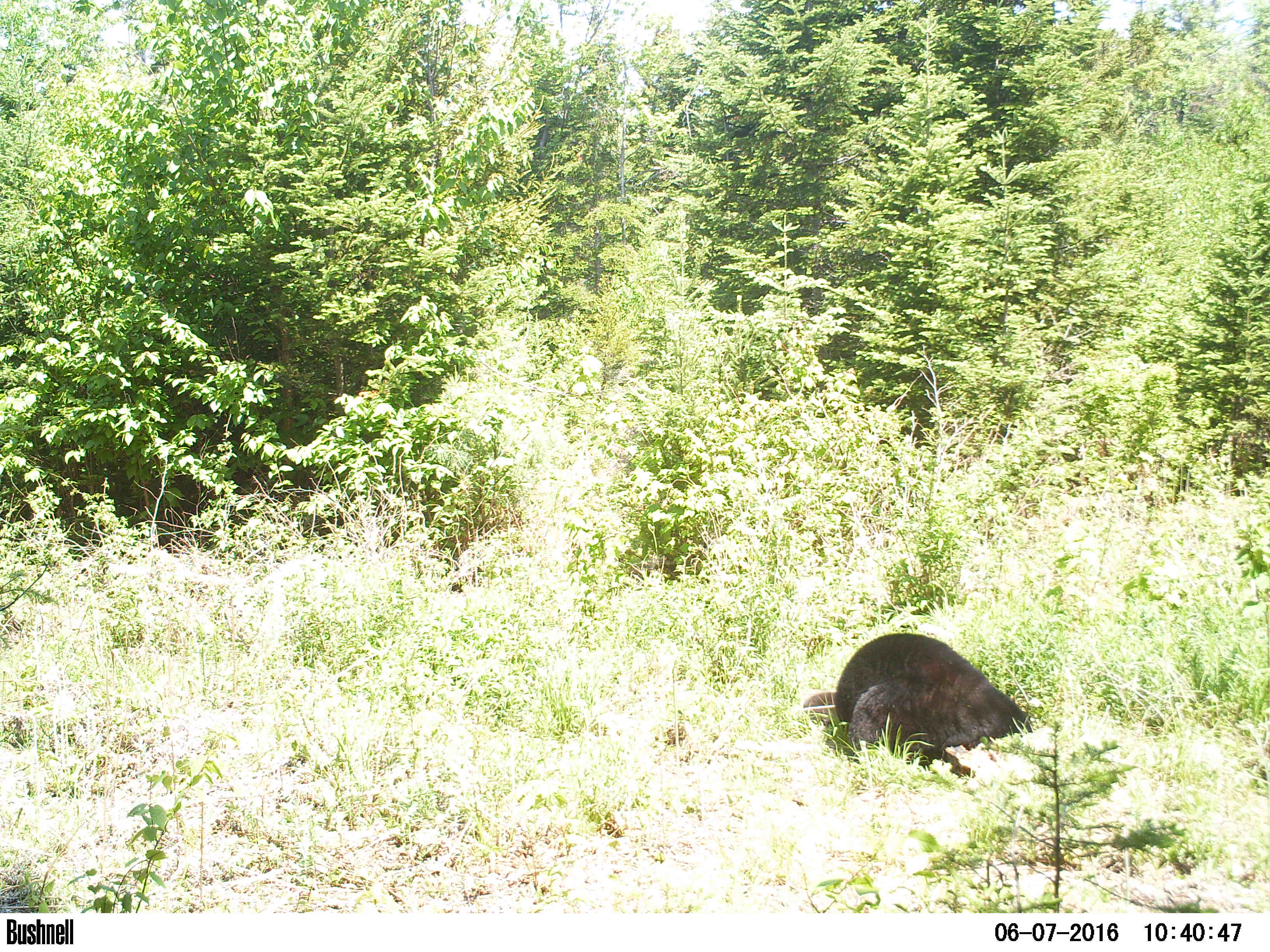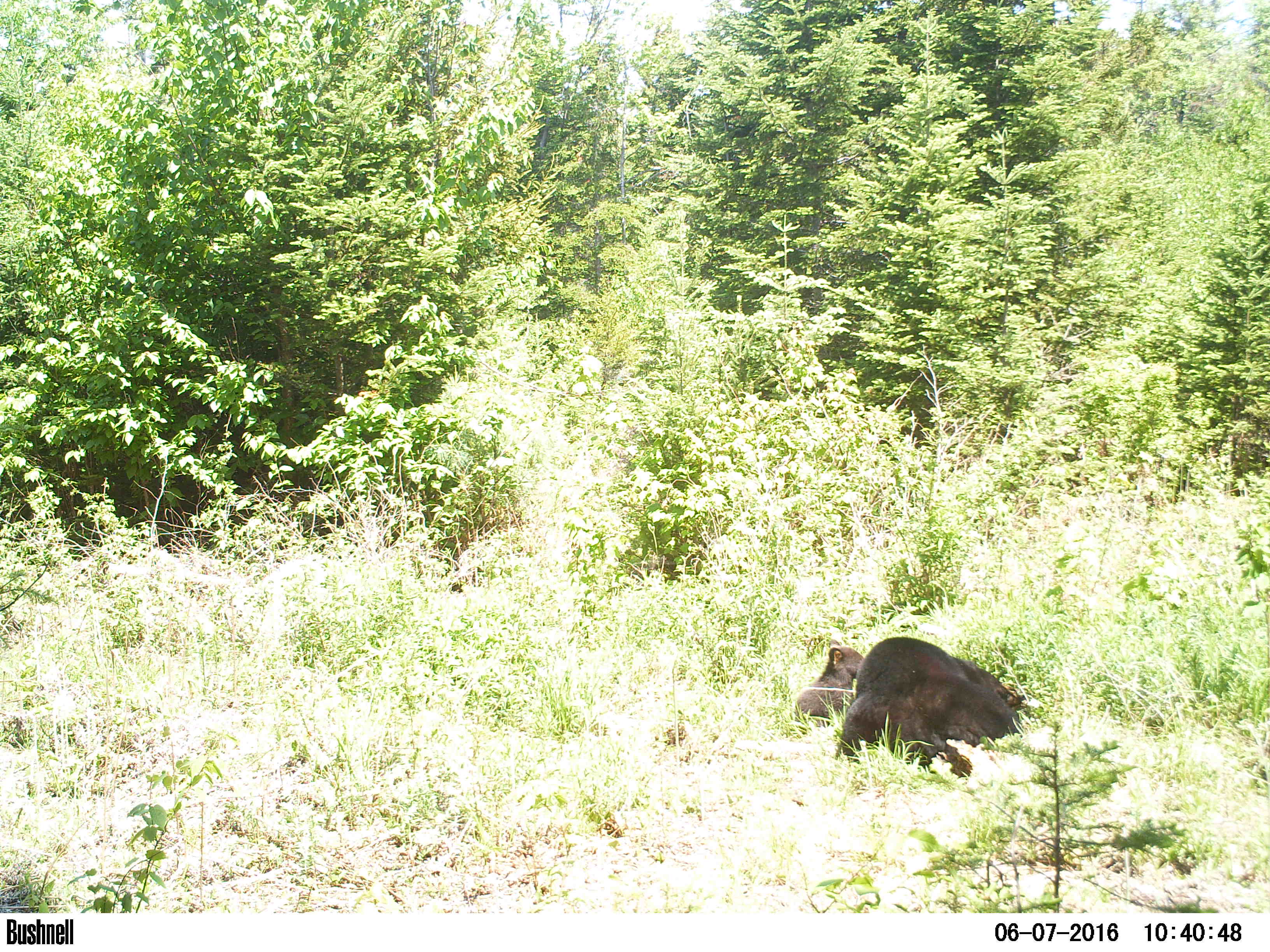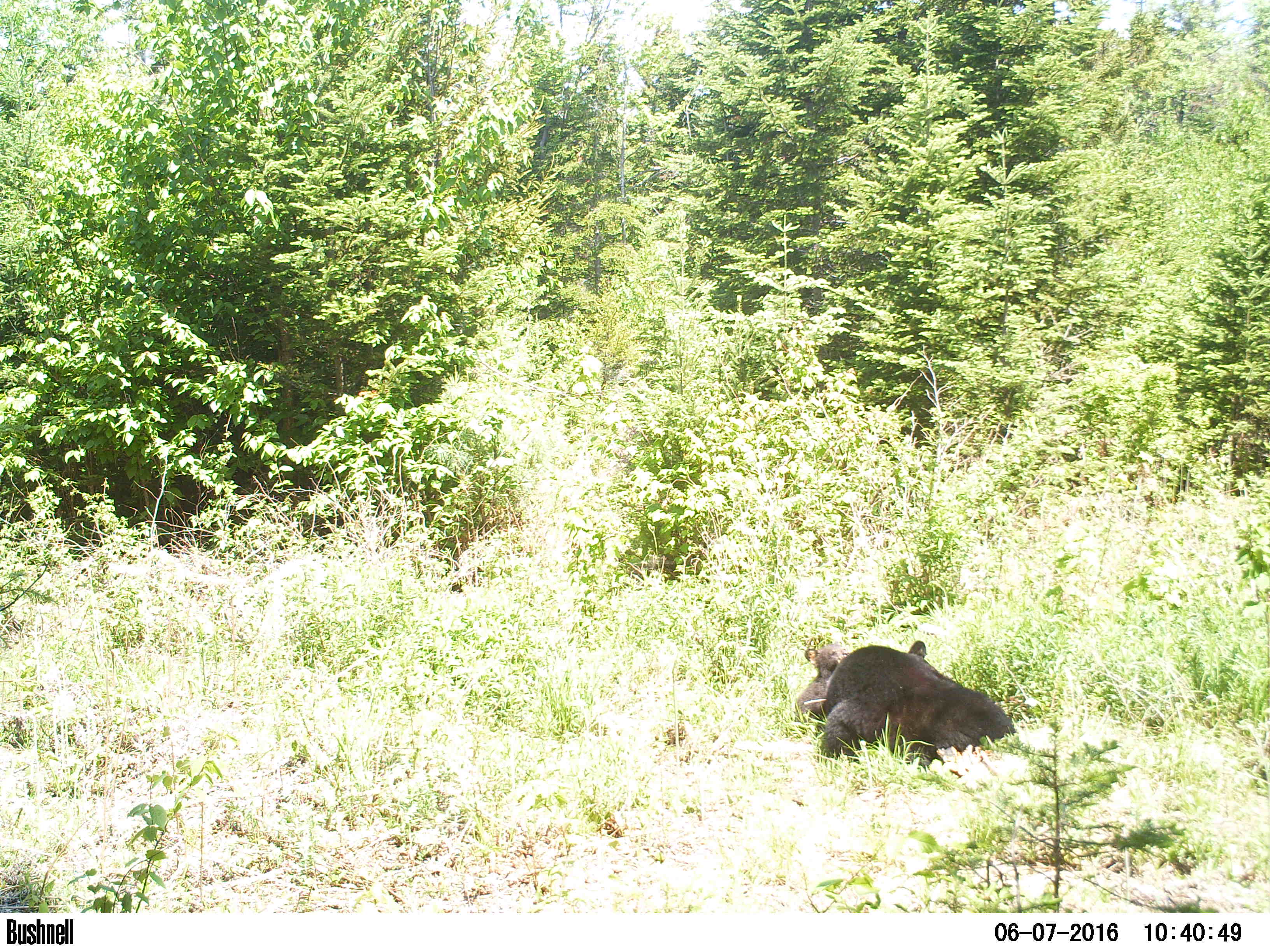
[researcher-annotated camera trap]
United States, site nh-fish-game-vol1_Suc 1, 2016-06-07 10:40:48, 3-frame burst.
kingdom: Animalia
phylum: Chordata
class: Mammalia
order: Carnivora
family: Ursidae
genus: Ursus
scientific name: Ursus americanus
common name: black bear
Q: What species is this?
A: Black bear (Ursus americanus).